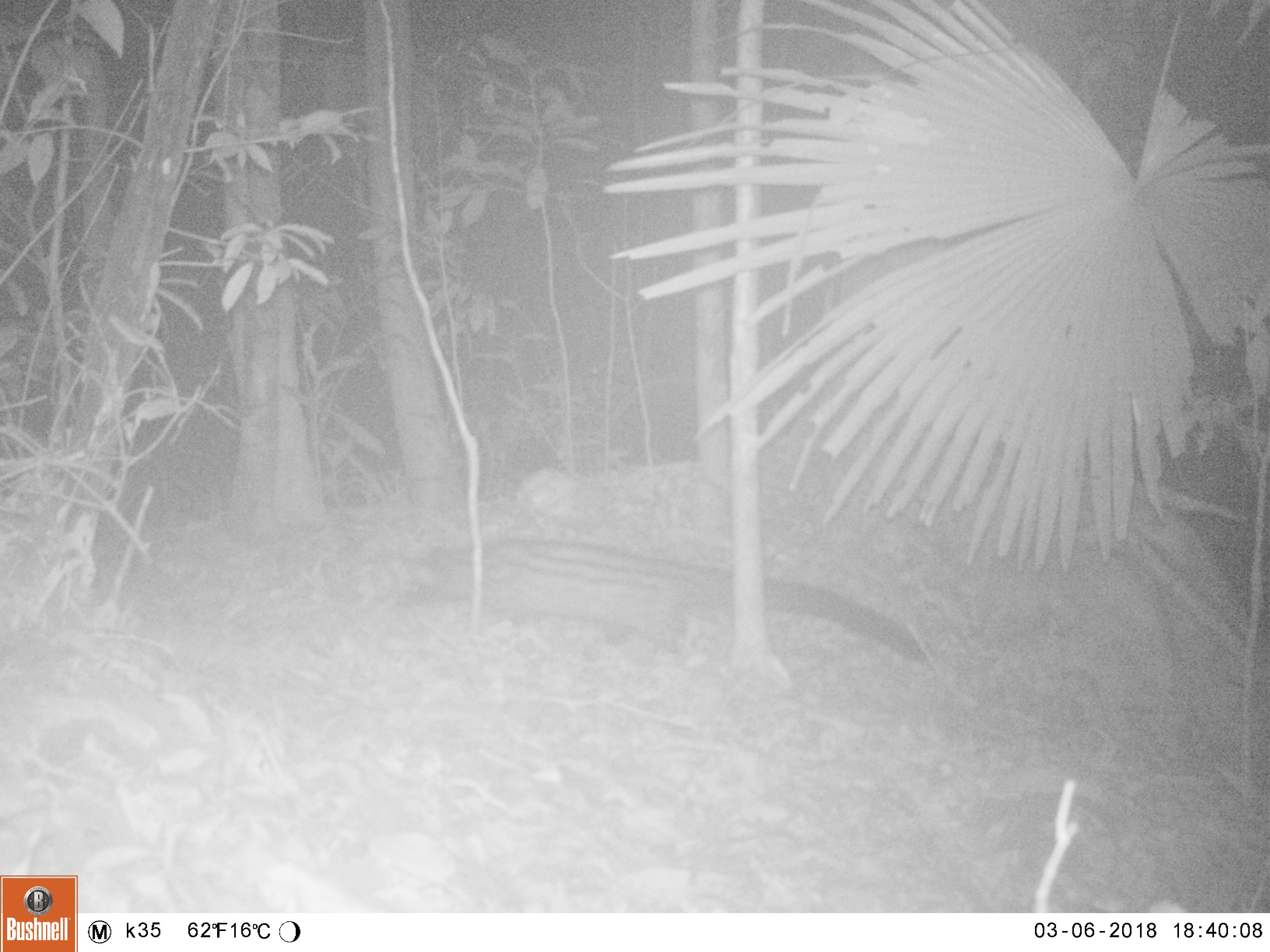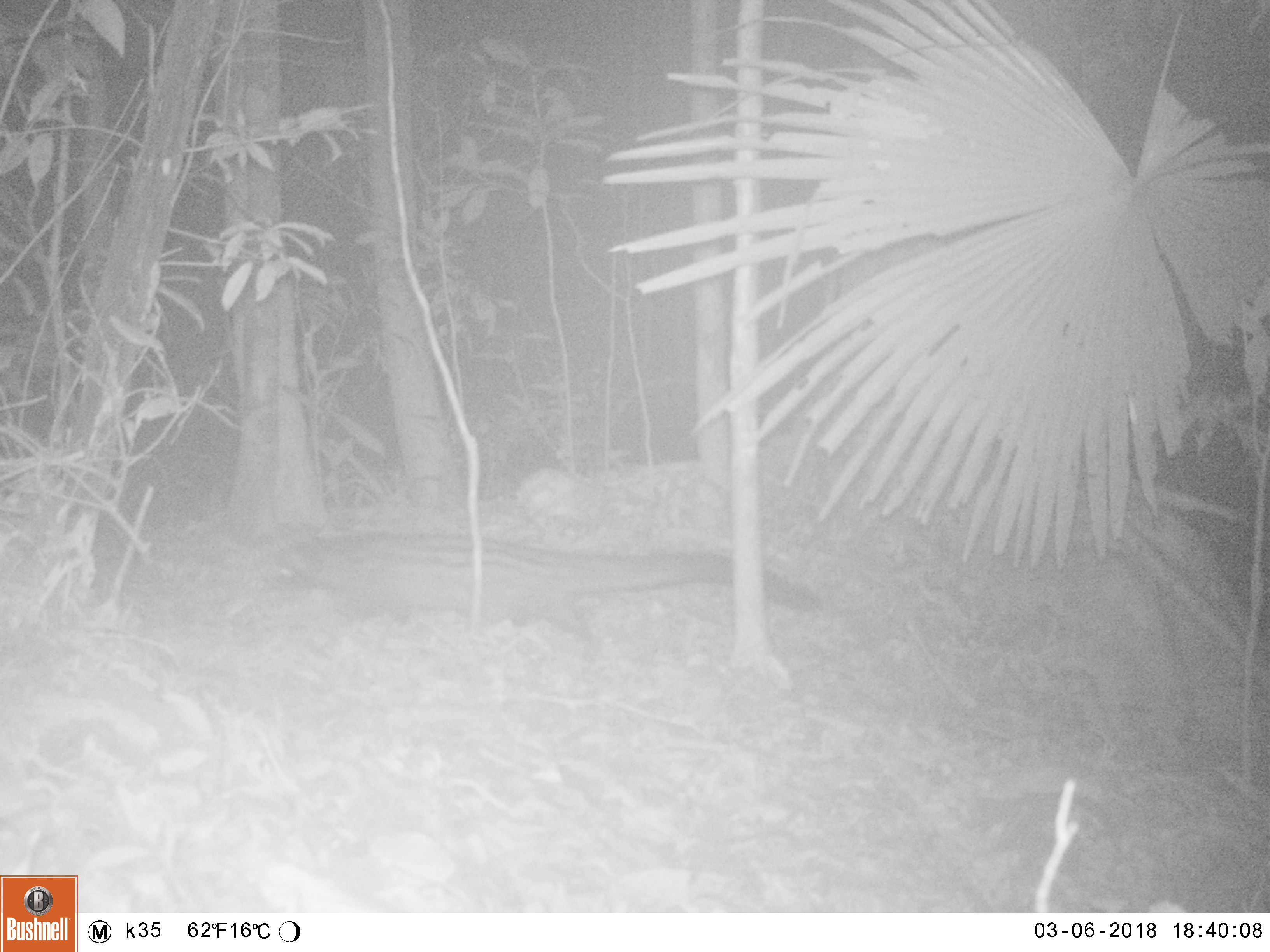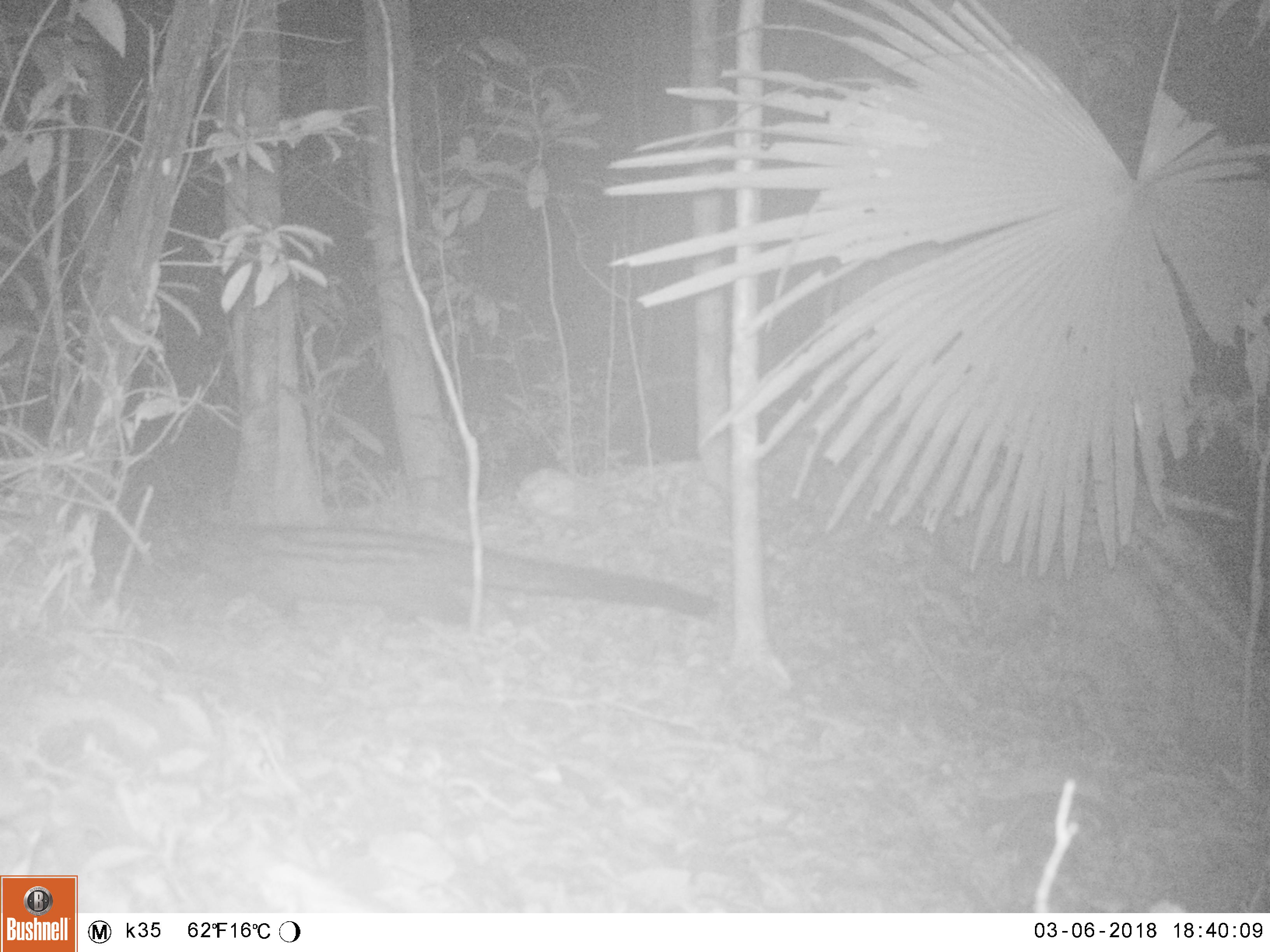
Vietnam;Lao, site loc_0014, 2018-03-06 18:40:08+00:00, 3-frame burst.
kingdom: Animalia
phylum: Chordata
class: Mammalia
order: Carnivora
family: Viverridae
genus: Paradoxurus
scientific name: Paradoxurus hermaphroditus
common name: common palm civet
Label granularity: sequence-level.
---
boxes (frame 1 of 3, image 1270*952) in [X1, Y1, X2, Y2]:
common palm civet: [394, 536, 929, 666]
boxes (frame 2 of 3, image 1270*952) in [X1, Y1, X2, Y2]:
common palm civet: [255, 529, 823, 641]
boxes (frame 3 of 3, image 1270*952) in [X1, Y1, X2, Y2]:
common palm civet: [174, 522, 715, 630]